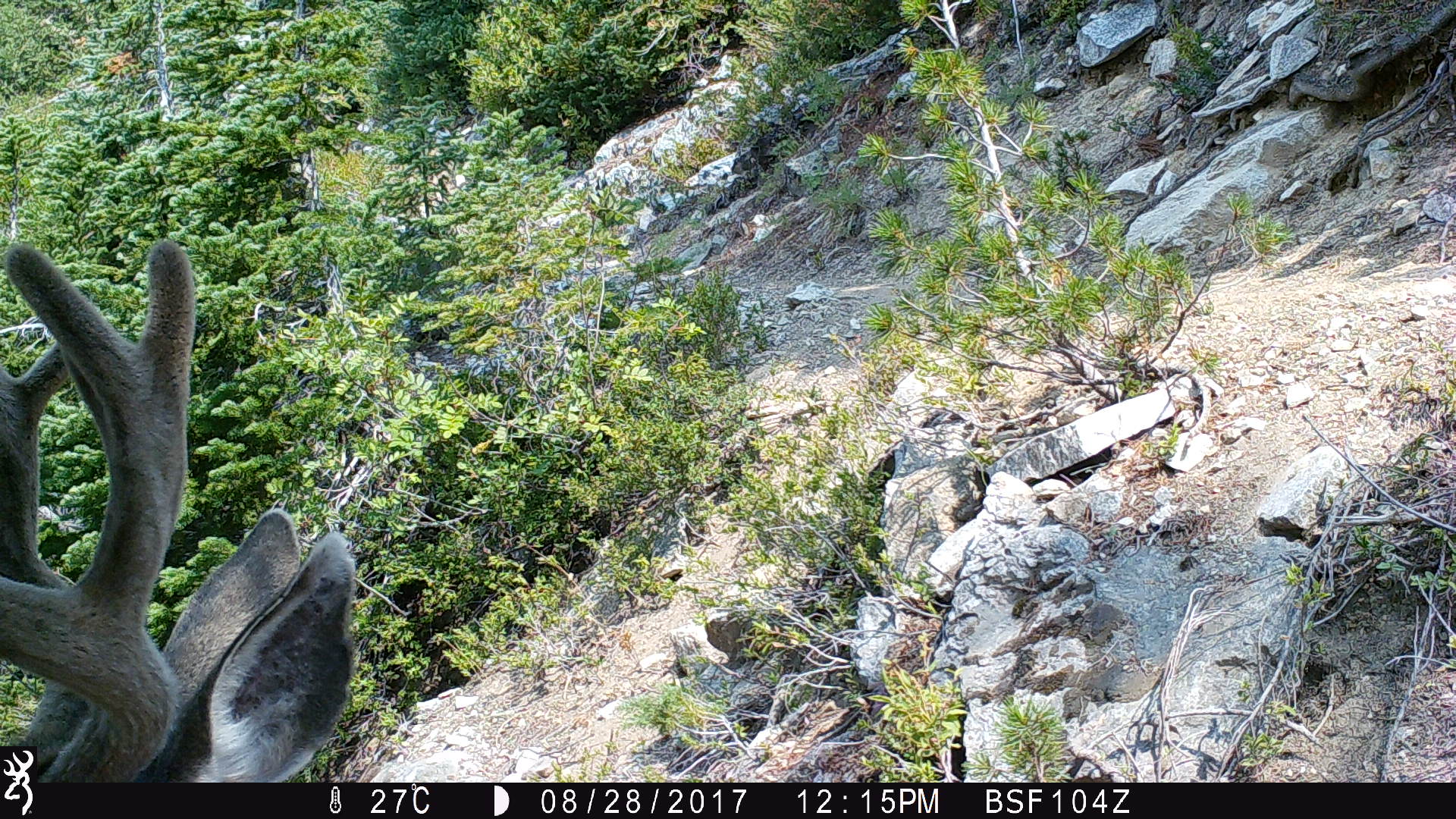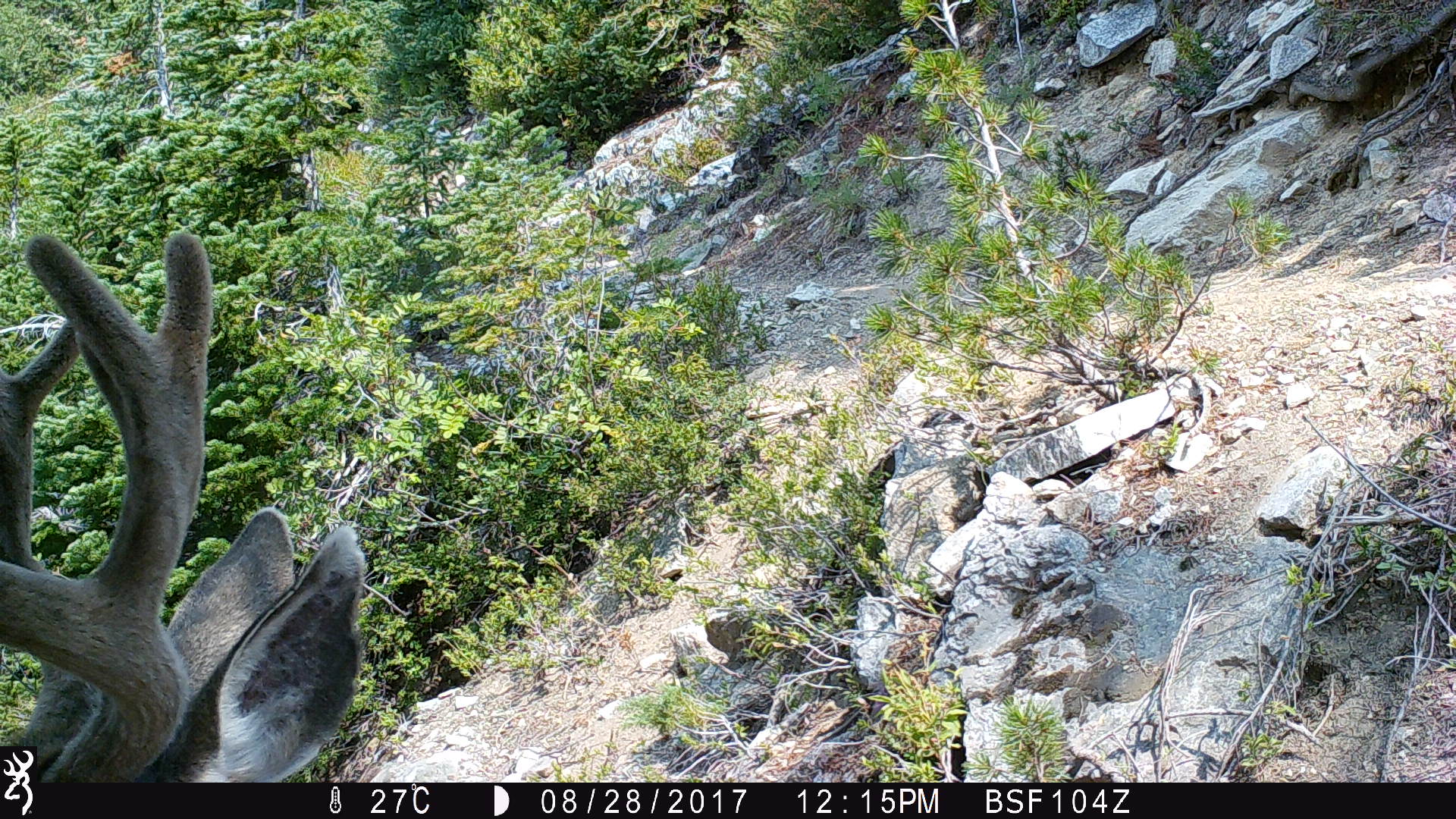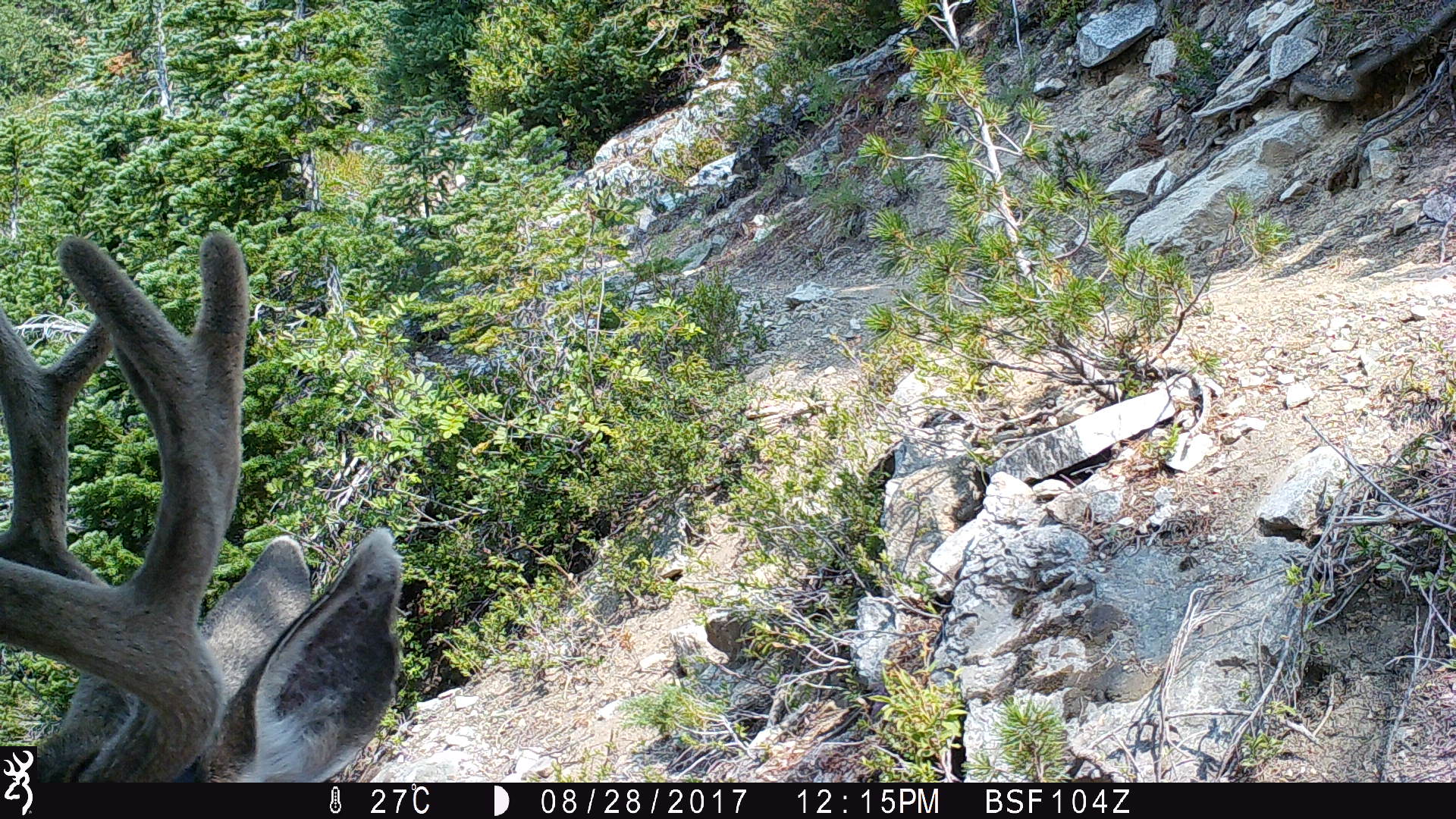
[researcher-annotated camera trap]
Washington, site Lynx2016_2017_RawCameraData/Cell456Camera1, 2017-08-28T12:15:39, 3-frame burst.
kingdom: Animalia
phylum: Chordata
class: Mammalia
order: Artiodactyla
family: Cervidae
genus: Odocoileus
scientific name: Odocoileus hemionus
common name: mule deer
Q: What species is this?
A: Odocoileus hemionus (mule deer).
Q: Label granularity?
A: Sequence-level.